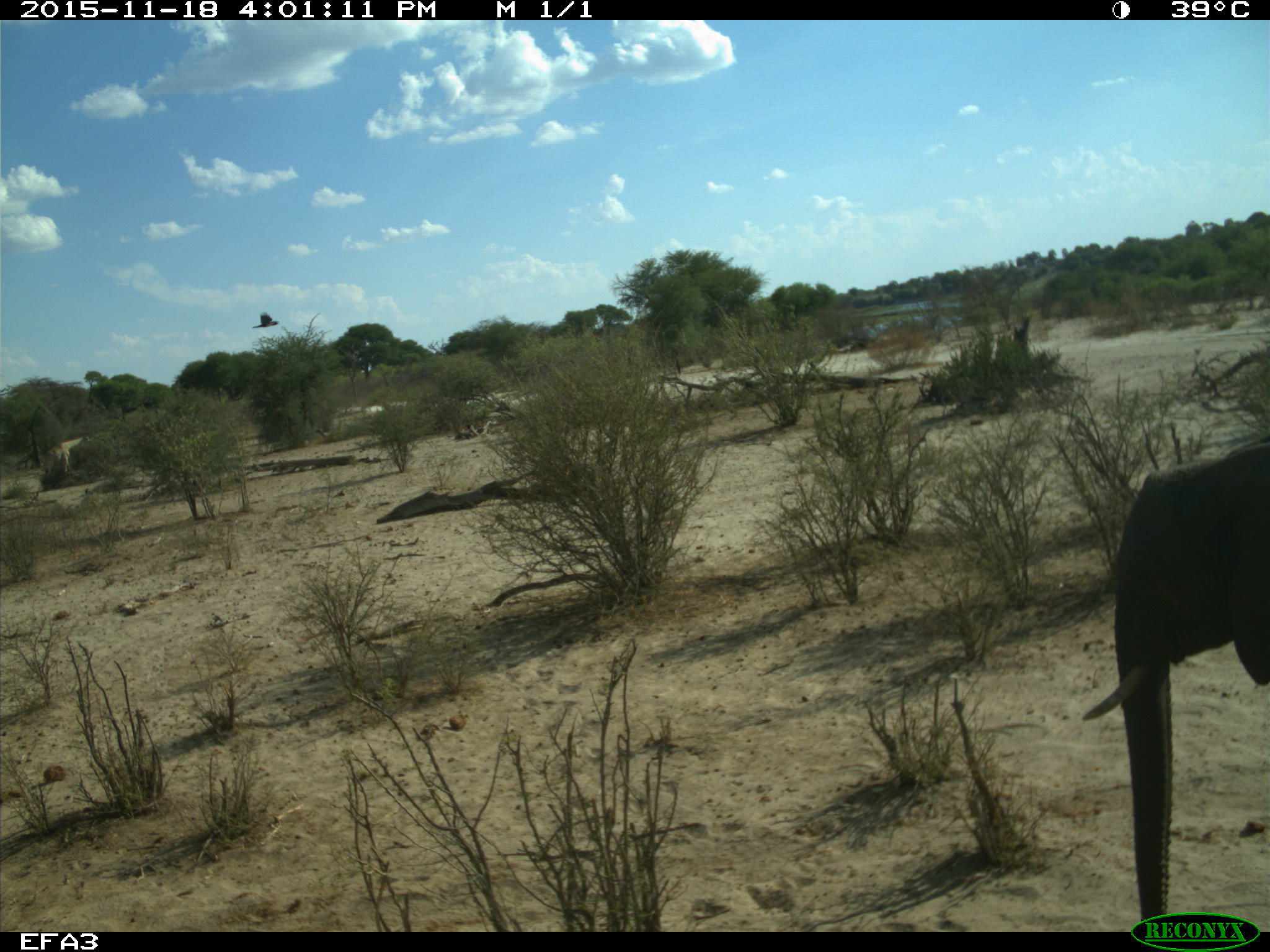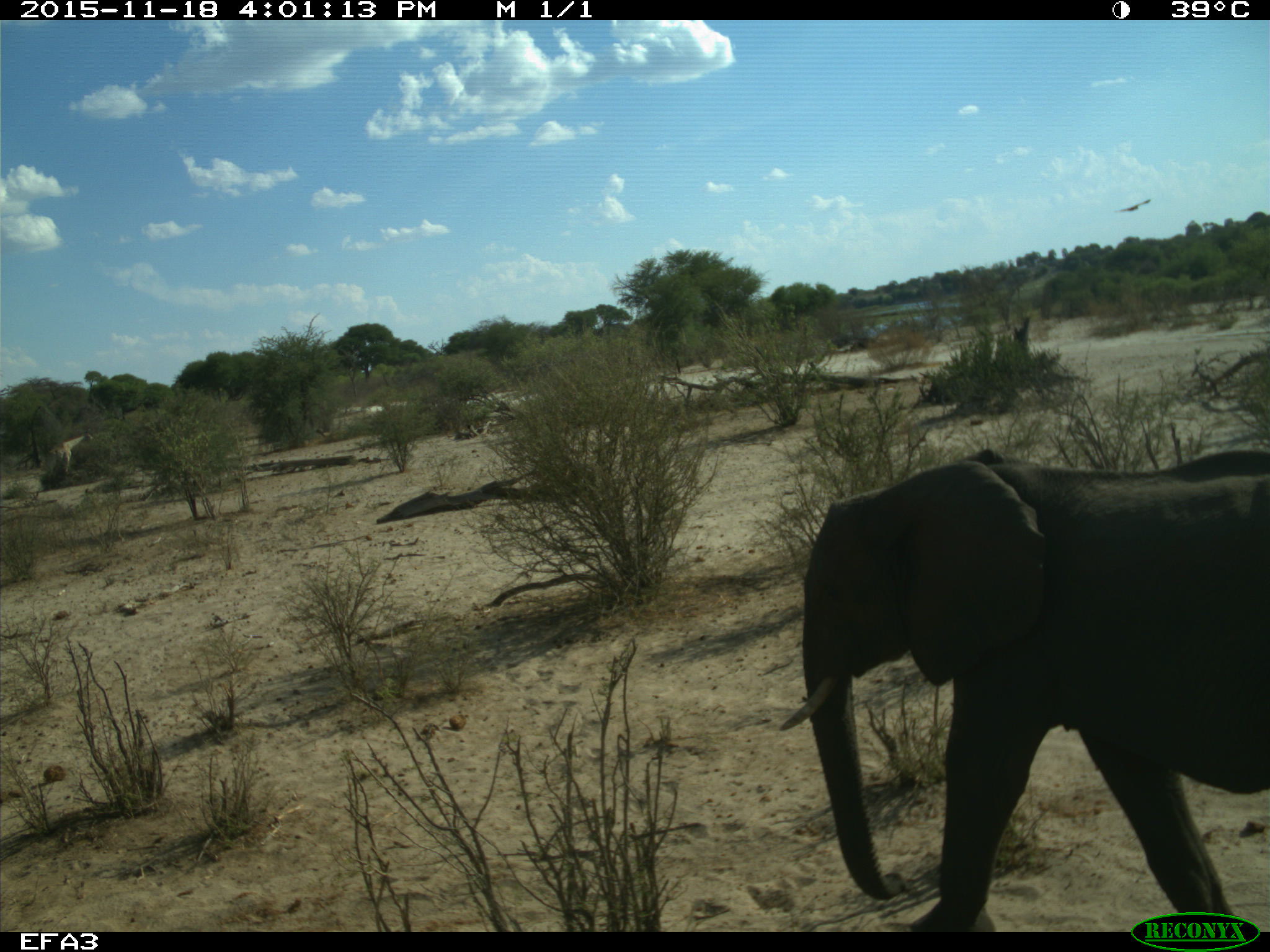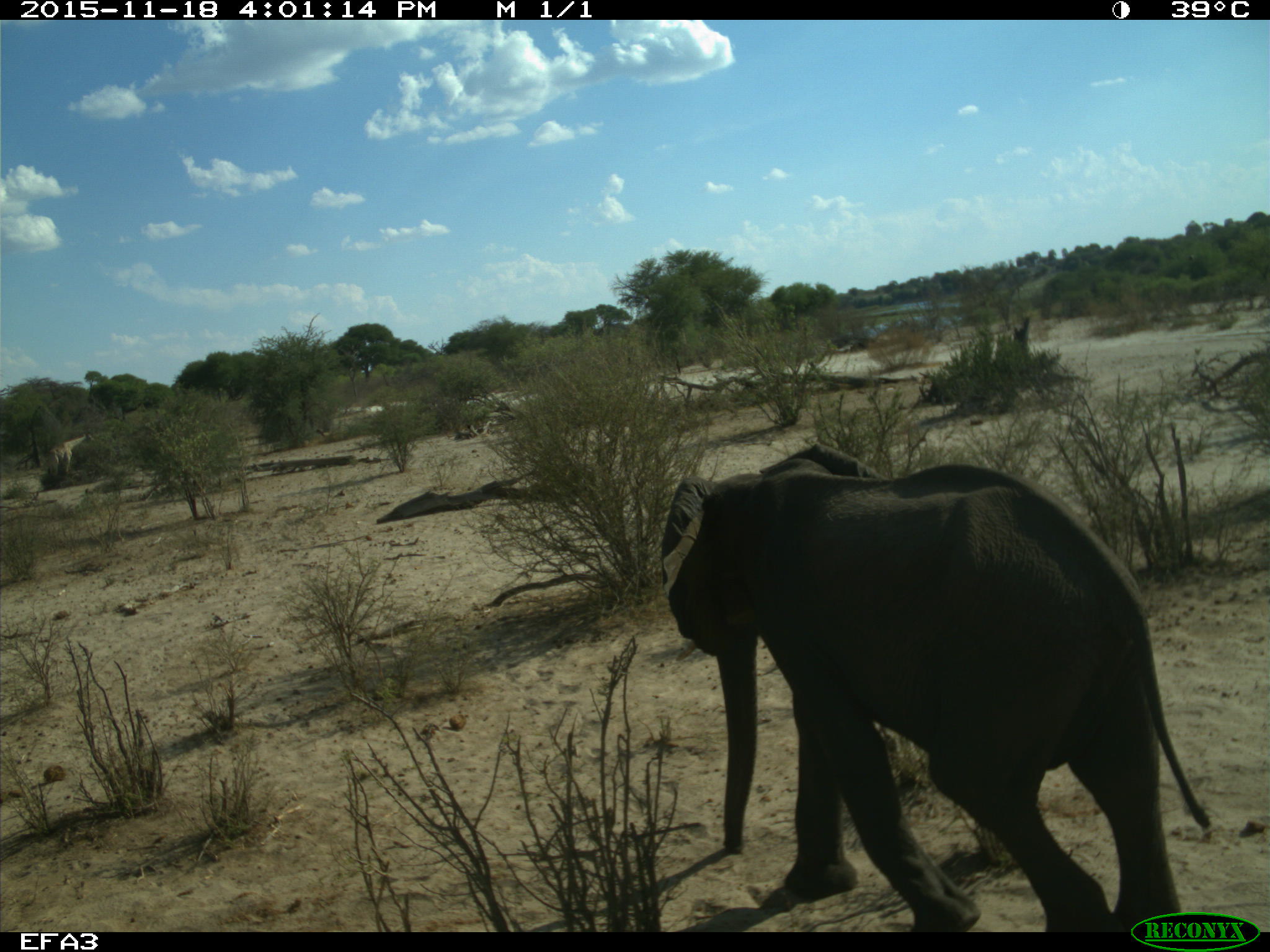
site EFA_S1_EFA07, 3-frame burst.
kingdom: Animalia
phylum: Chordata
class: Mammalia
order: Proboscidea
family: Elephantidae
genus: Loxodonta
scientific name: Loxodonta africana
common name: african bush elephant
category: elephant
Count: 1.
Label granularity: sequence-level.